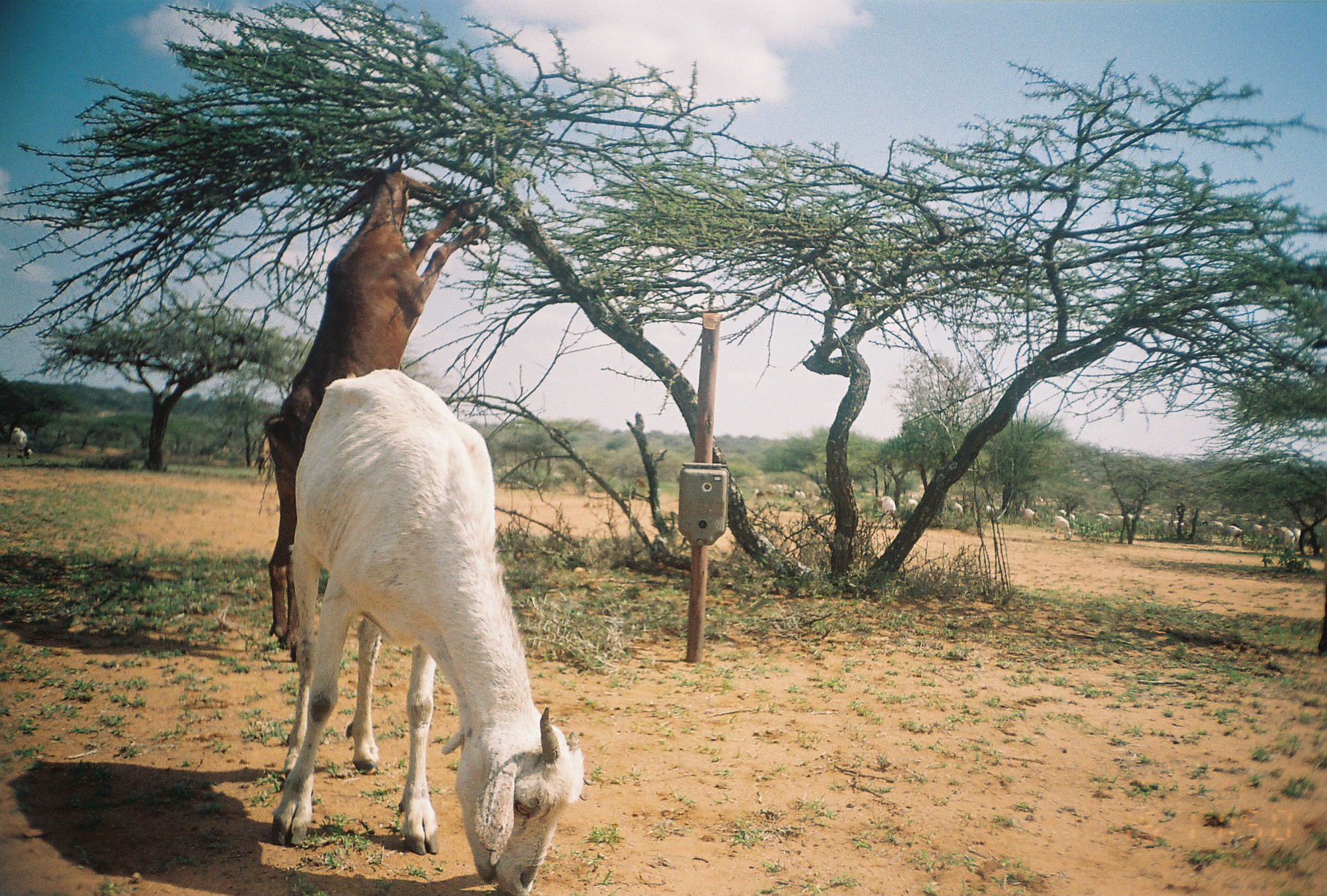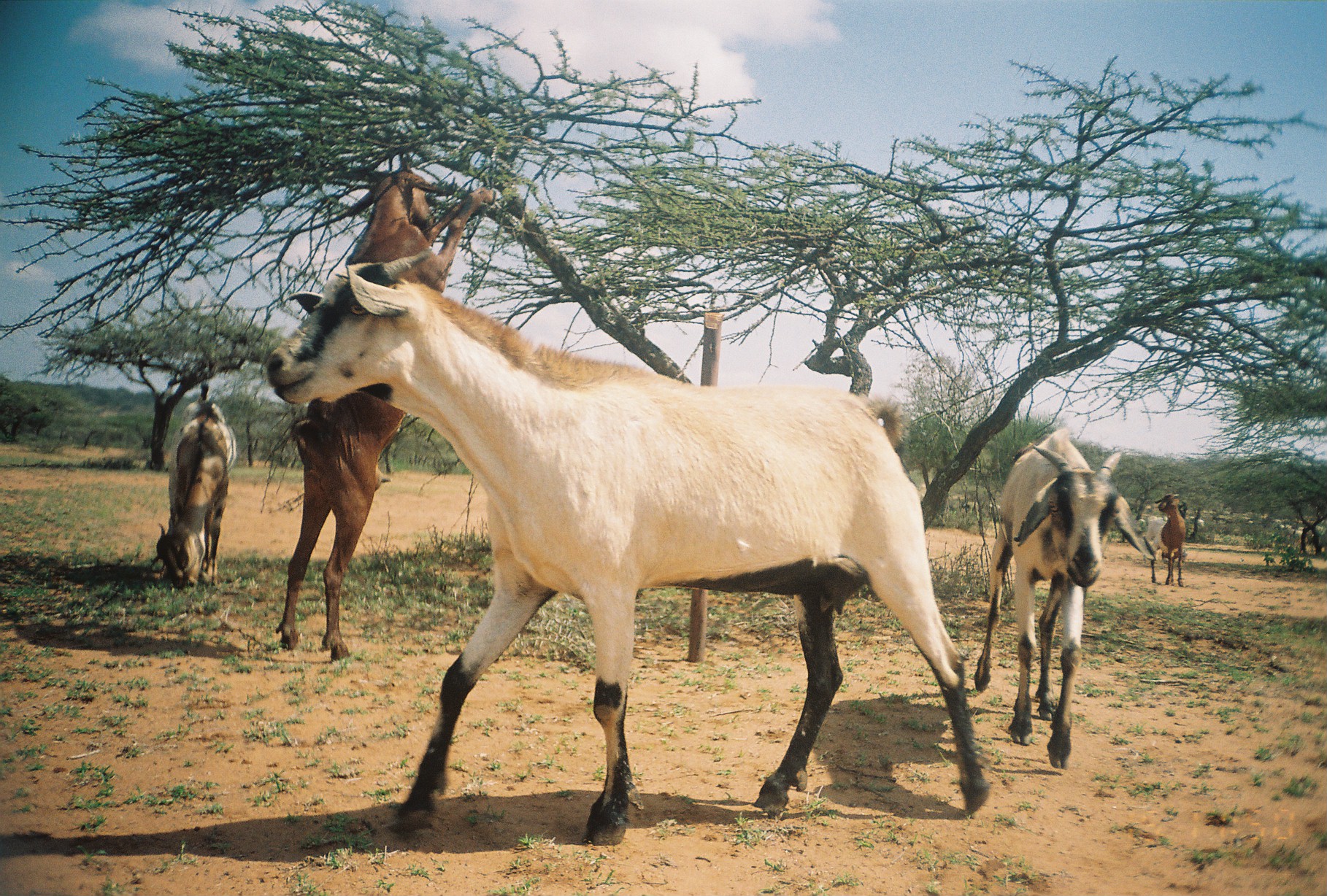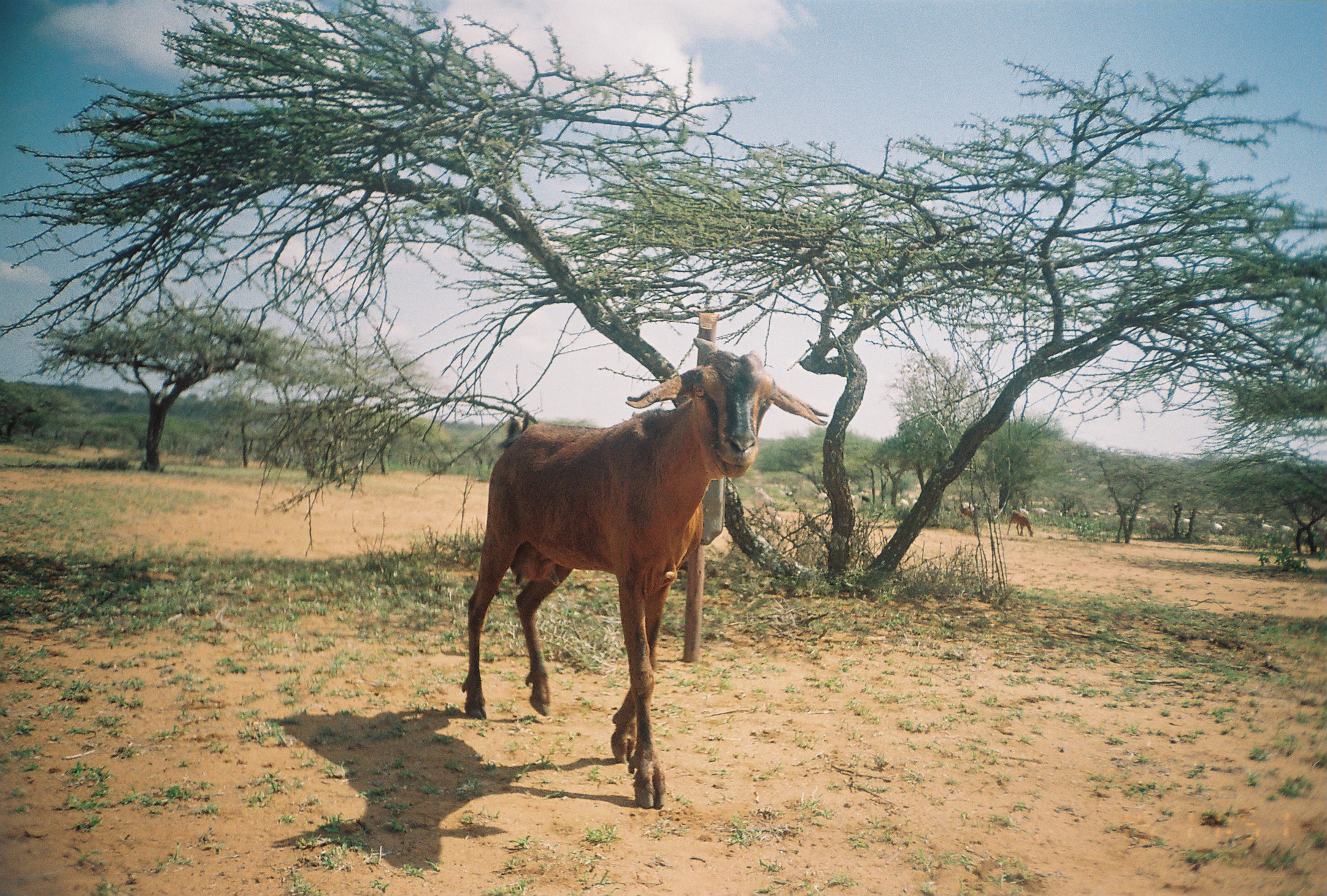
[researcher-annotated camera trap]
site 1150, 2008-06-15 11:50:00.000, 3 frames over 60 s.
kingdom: Animalia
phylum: Chordata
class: Mammalia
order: Artiodactyla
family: Bovidae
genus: Capra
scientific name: Capra aegagrus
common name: wild goat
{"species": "Capra aegagrus (wild goat)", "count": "9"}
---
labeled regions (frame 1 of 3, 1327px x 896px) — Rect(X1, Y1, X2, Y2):
capra aegagrus: Rect(269, 364, 589, 896); Rect(260, 157, 489, 663); Rect(7, 425, 35, 466); Rect(876, 495, 896, 528); Rect(1052, 513, 1071, 540); Rect(1020, 503, 1040, 524)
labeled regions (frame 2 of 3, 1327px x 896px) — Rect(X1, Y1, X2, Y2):
capra aegagrus: Rect(262, 242, 988, 851); Rect(269, 166, 500, 662); Rect(970, 424, 1157, 771); Rect(149, 380, 239, 590); Rect(1144, 489, 1190, 586)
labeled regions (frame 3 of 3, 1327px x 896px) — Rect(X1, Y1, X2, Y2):
capra aegagrus: Rect(457, 335, 829, 809); Rect(1007, 510, 1034, 537)